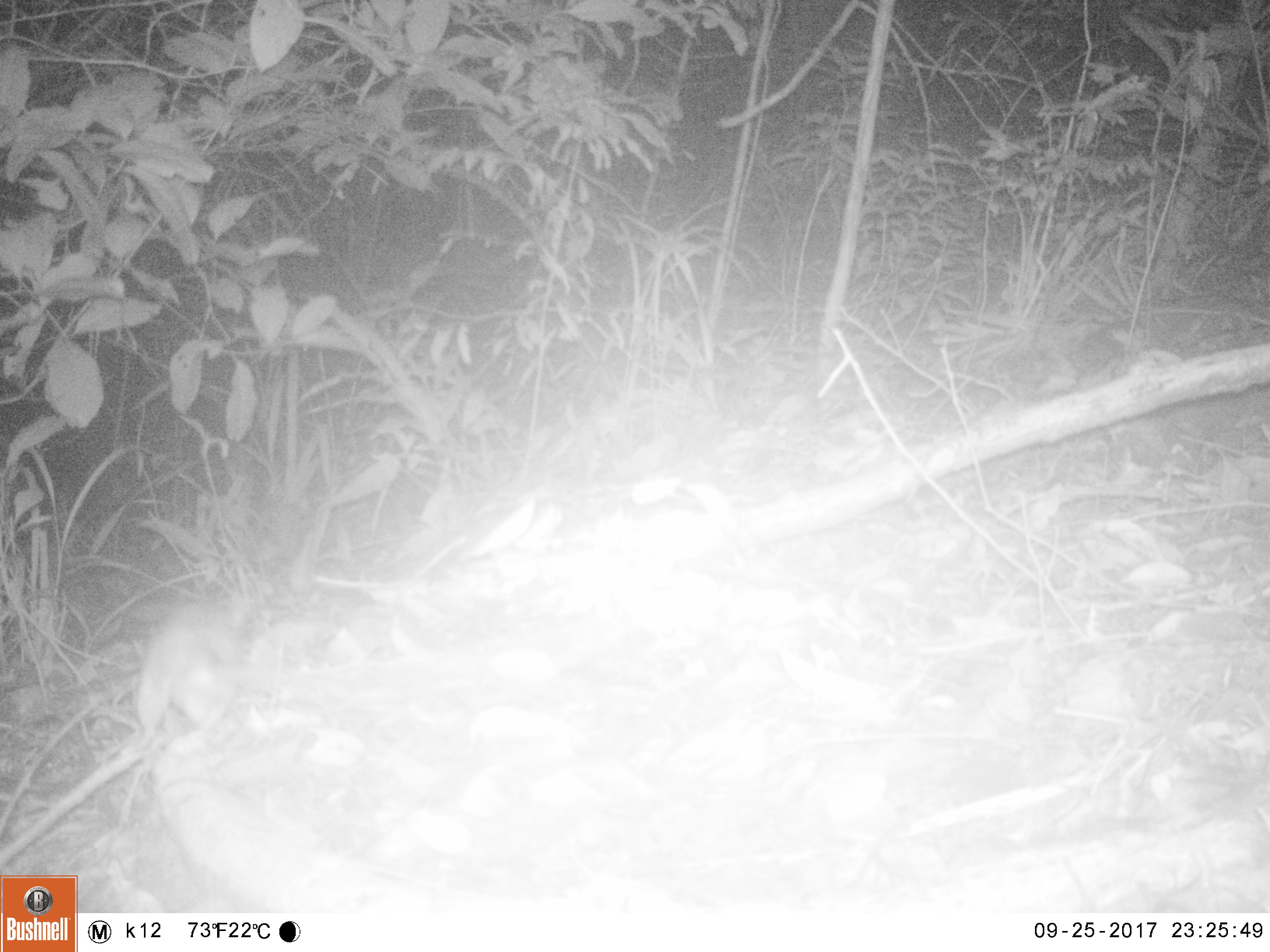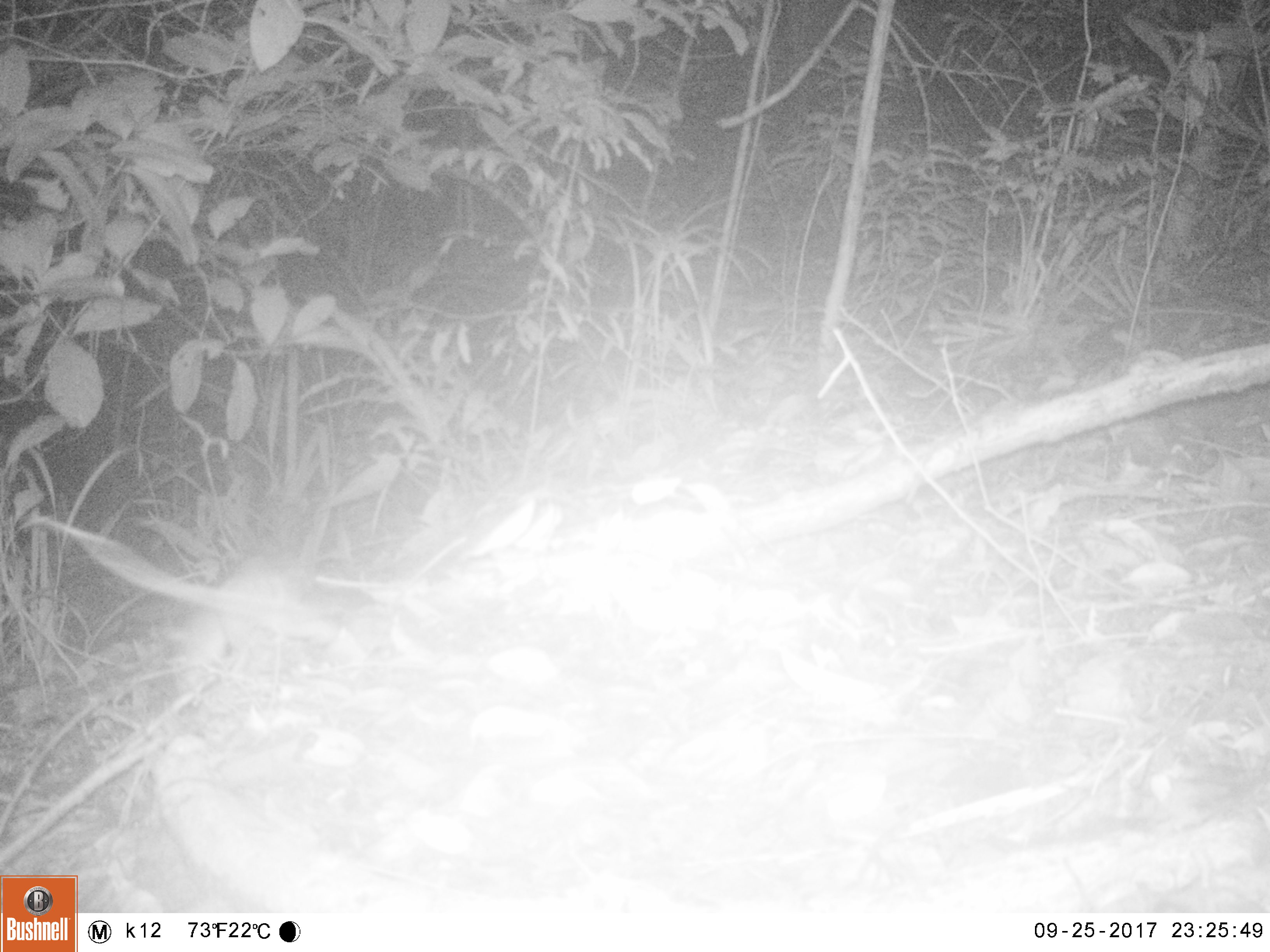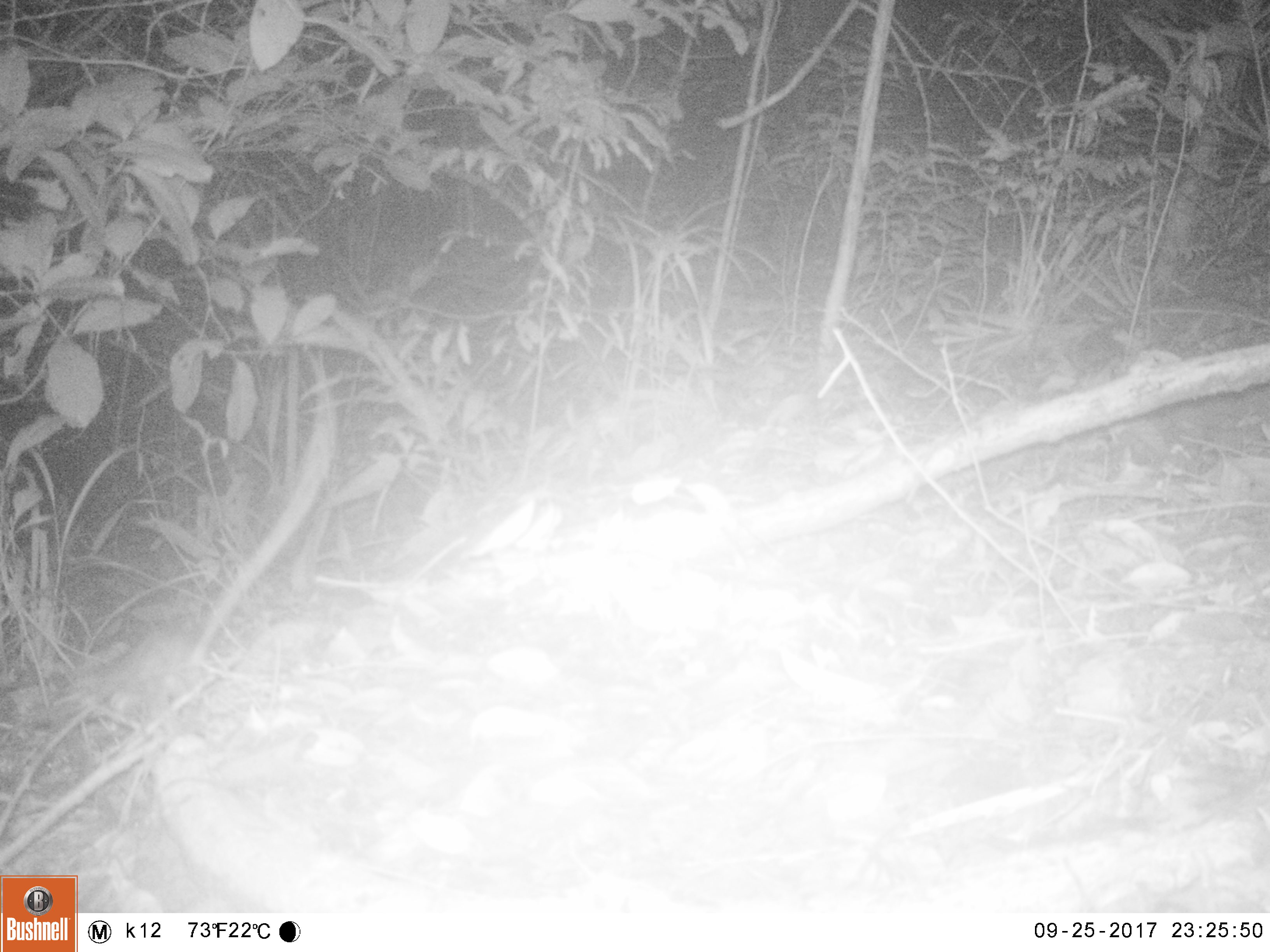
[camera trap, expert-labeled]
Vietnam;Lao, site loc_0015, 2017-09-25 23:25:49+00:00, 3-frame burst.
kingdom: Animalia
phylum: Chordata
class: Mammalia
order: Rodentia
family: Muridae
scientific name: Muridae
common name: old-world mice and rats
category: unidentified murid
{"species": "unidentified murid (old-world mice and rats) (Muridae)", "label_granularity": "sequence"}